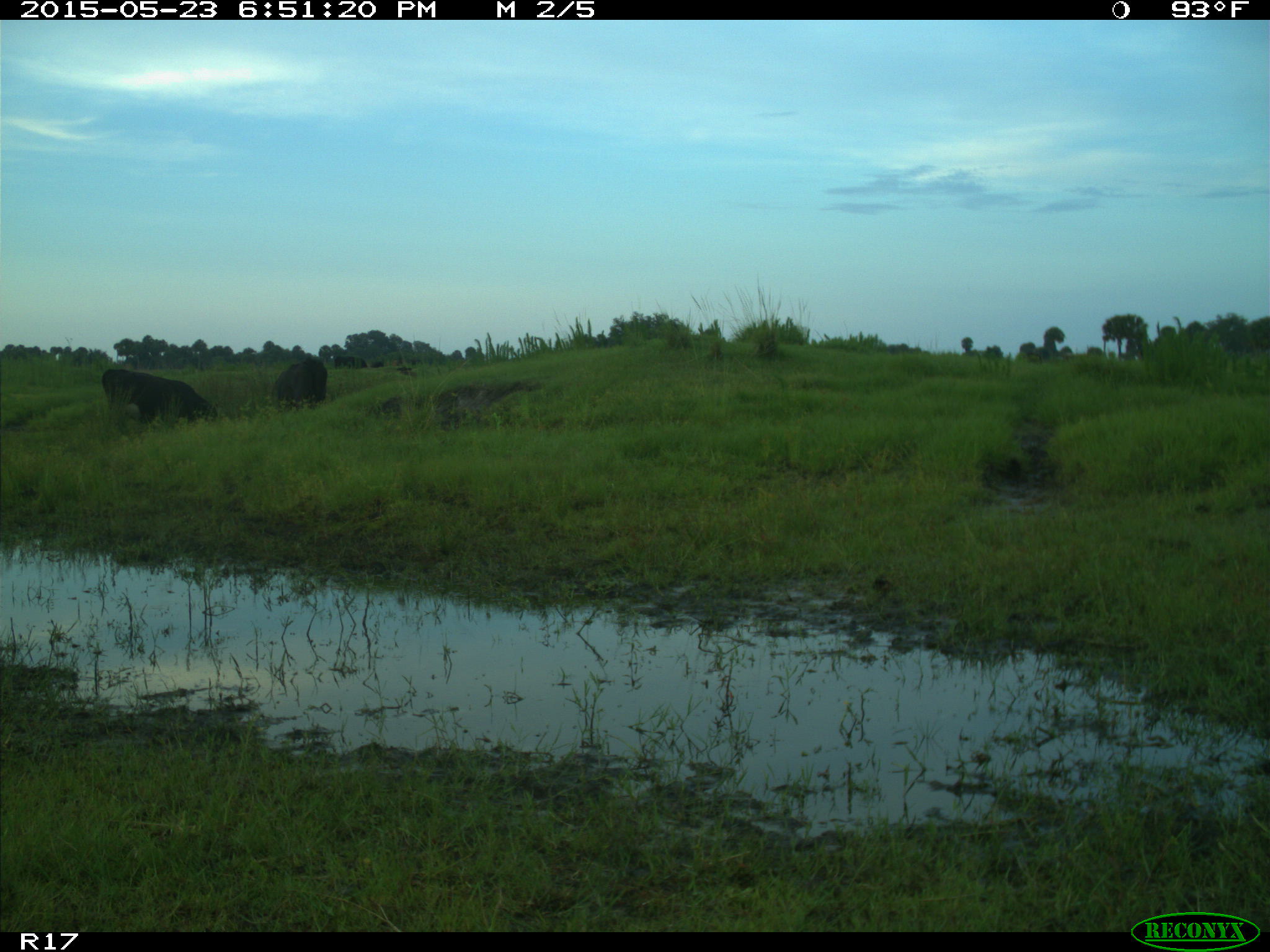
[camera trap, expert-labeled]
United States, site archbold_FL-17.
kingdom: Animalia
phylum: Chordata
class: Mammalia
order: Artiodactyla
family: Bovidae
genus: Bos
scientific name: Bos taurus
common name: domestic cow